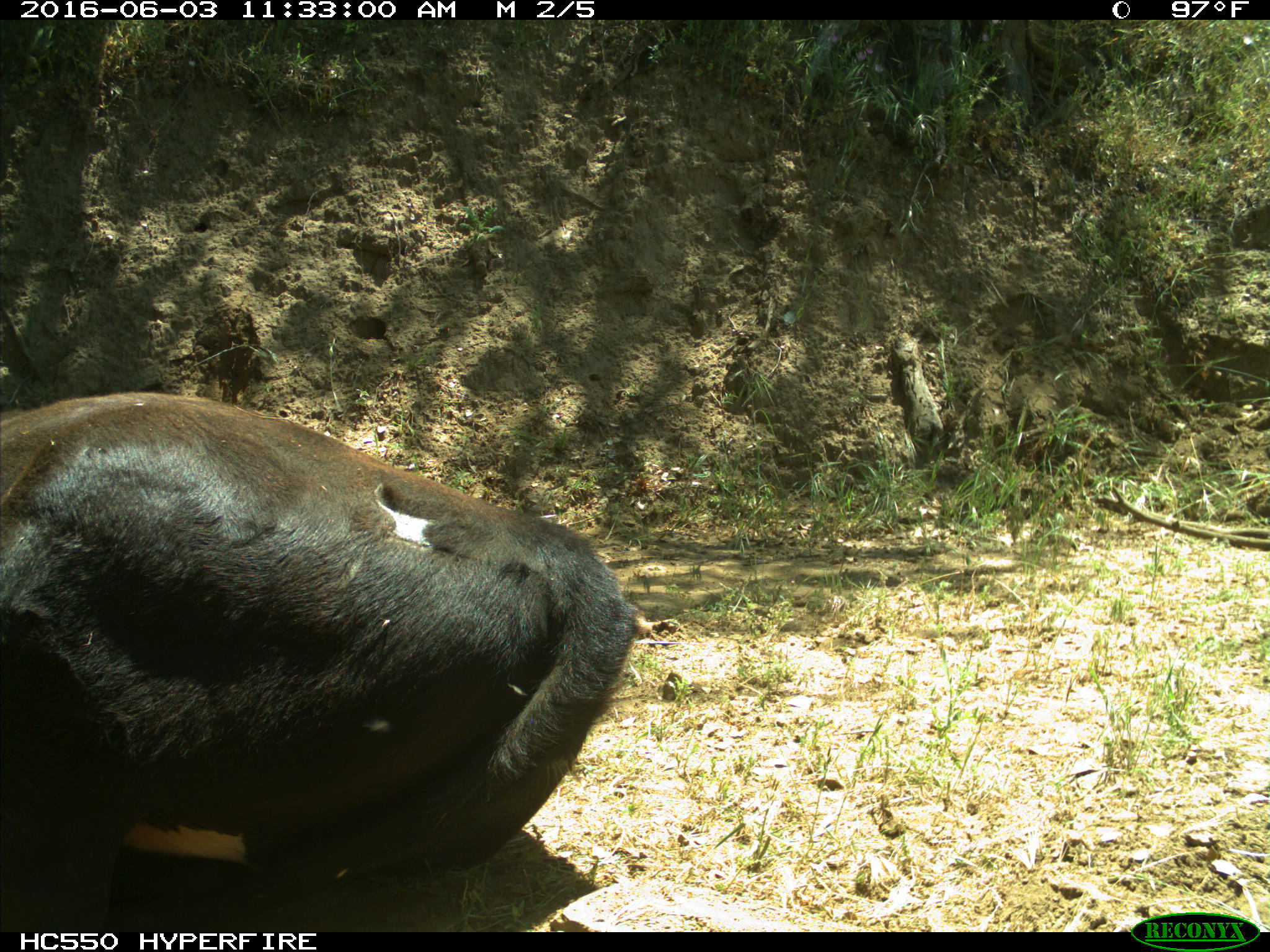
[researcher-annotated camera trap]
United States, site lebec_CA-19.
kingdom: Animalia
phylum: Chordata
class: Mammalia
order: Artiodactyla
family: Bovidae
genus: Bos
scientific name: Bos taurus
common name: domestic cow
Bos taurus (domestic cow).